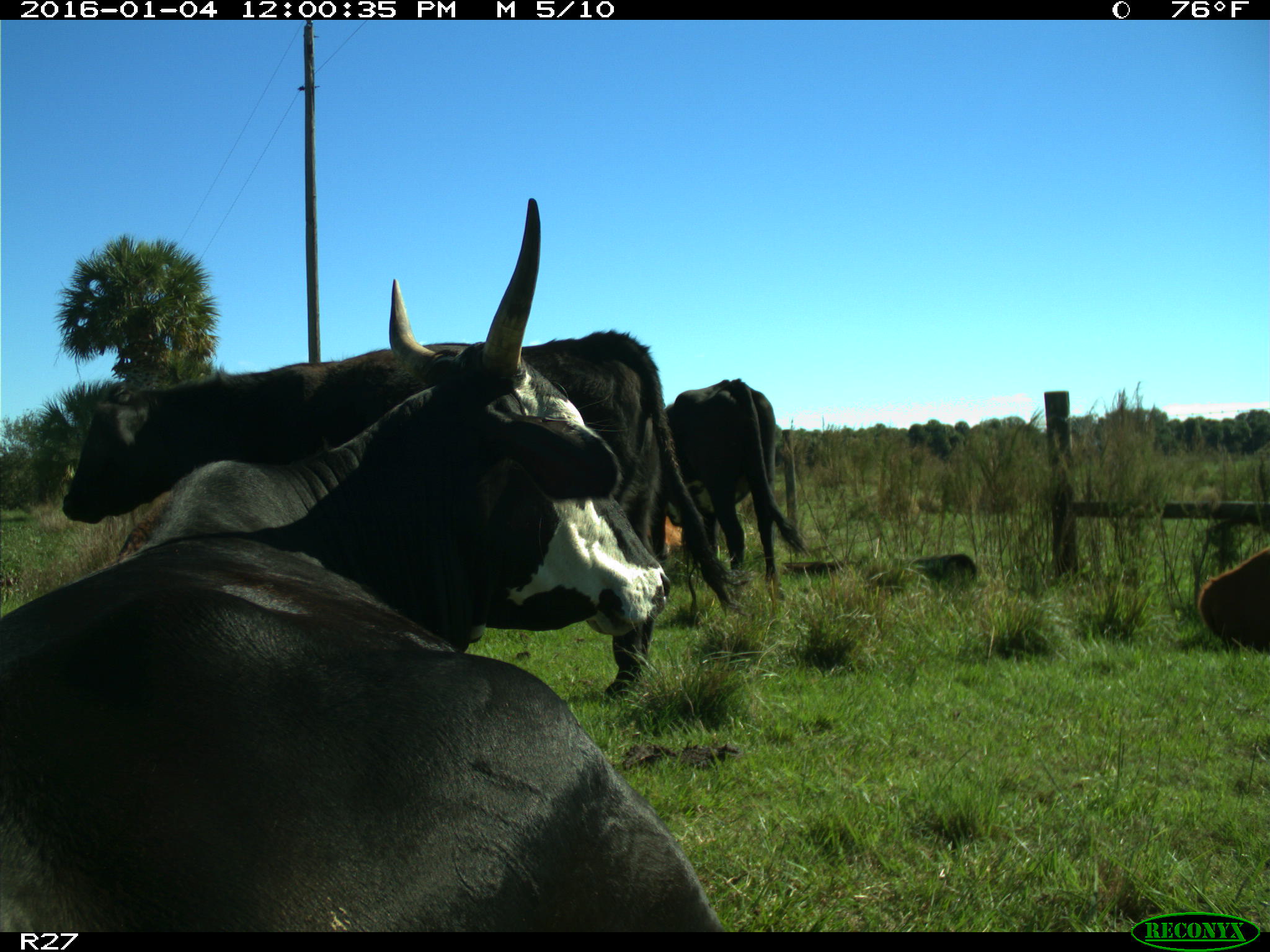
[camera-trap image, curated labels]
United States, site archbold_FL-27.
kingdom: Animalia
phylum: Chordata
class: Mammalia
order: Artiodactyla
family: Bovidae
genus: Bos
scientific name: Bos taurus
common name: domestic cow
Bos taurus (domestic cow).